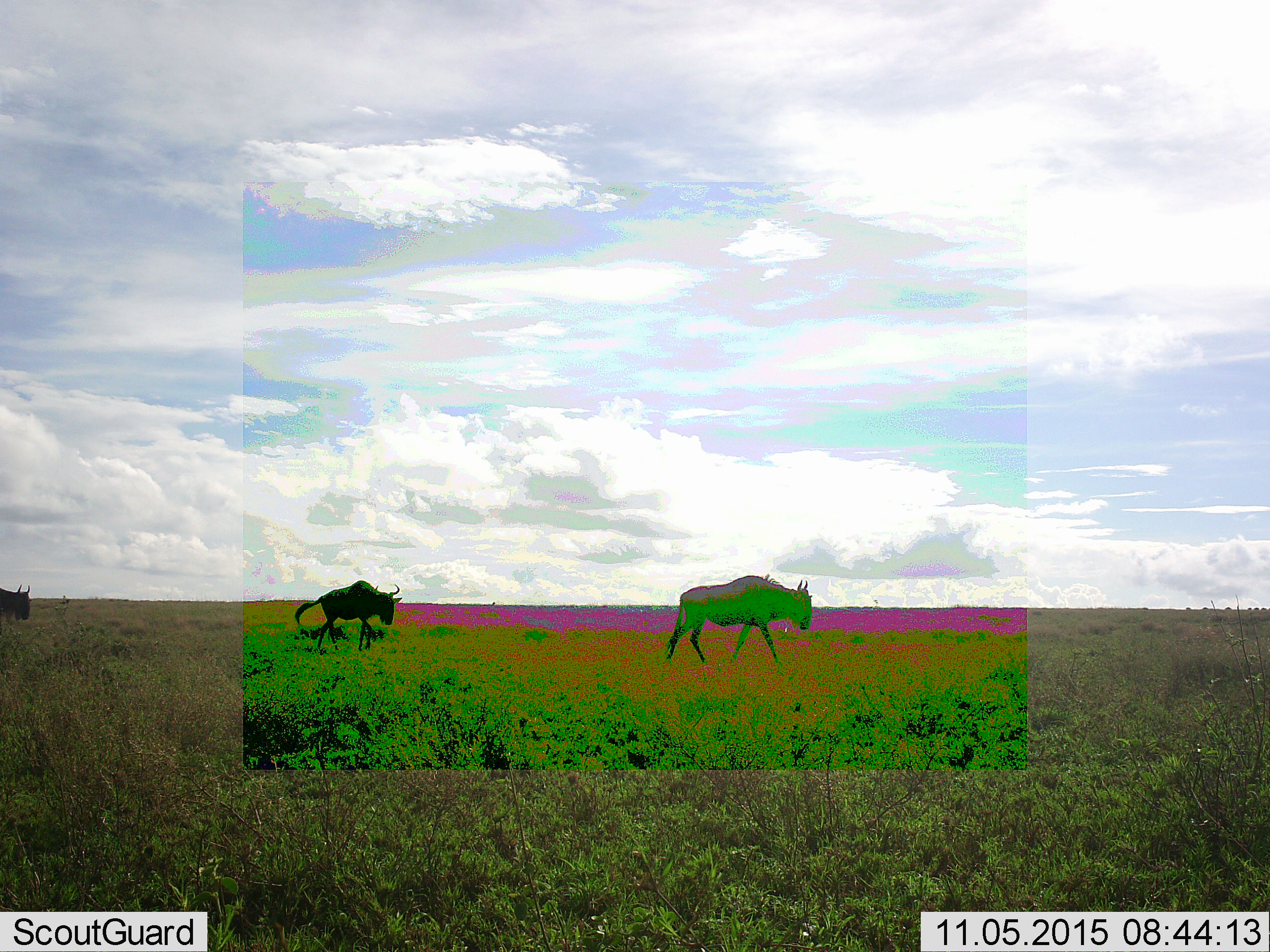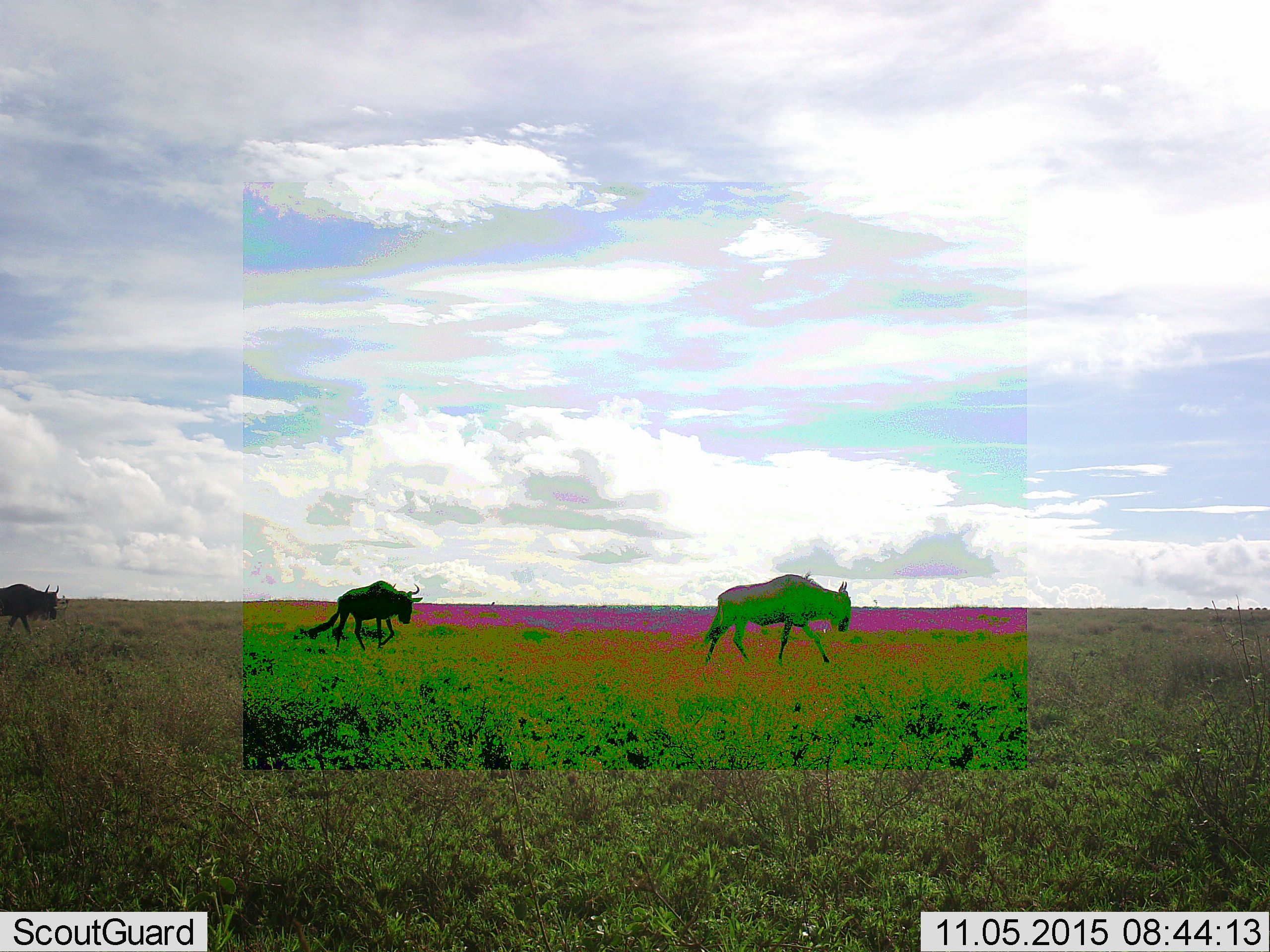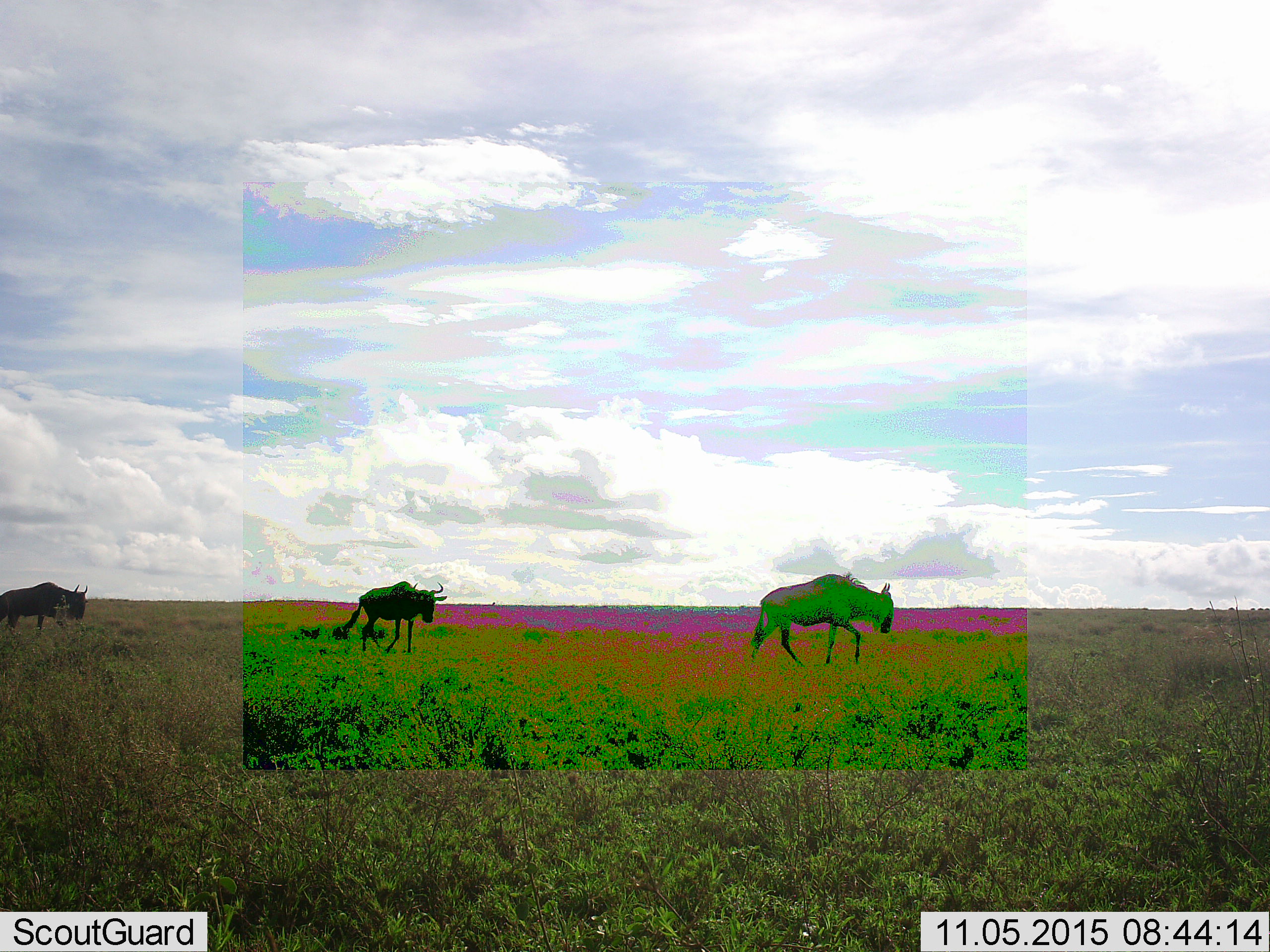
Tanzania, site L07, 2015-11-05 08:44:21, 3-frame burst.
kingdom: Animalia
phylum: Chordata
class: Mammalia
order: Artiodactyla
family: Bovidae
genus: Connochaetes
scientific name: Connochaetes taurinus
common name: blue wildebeest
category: wildebeest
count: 3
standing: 10%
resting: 0%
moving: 100%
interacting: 0%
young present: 0%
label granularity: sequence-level